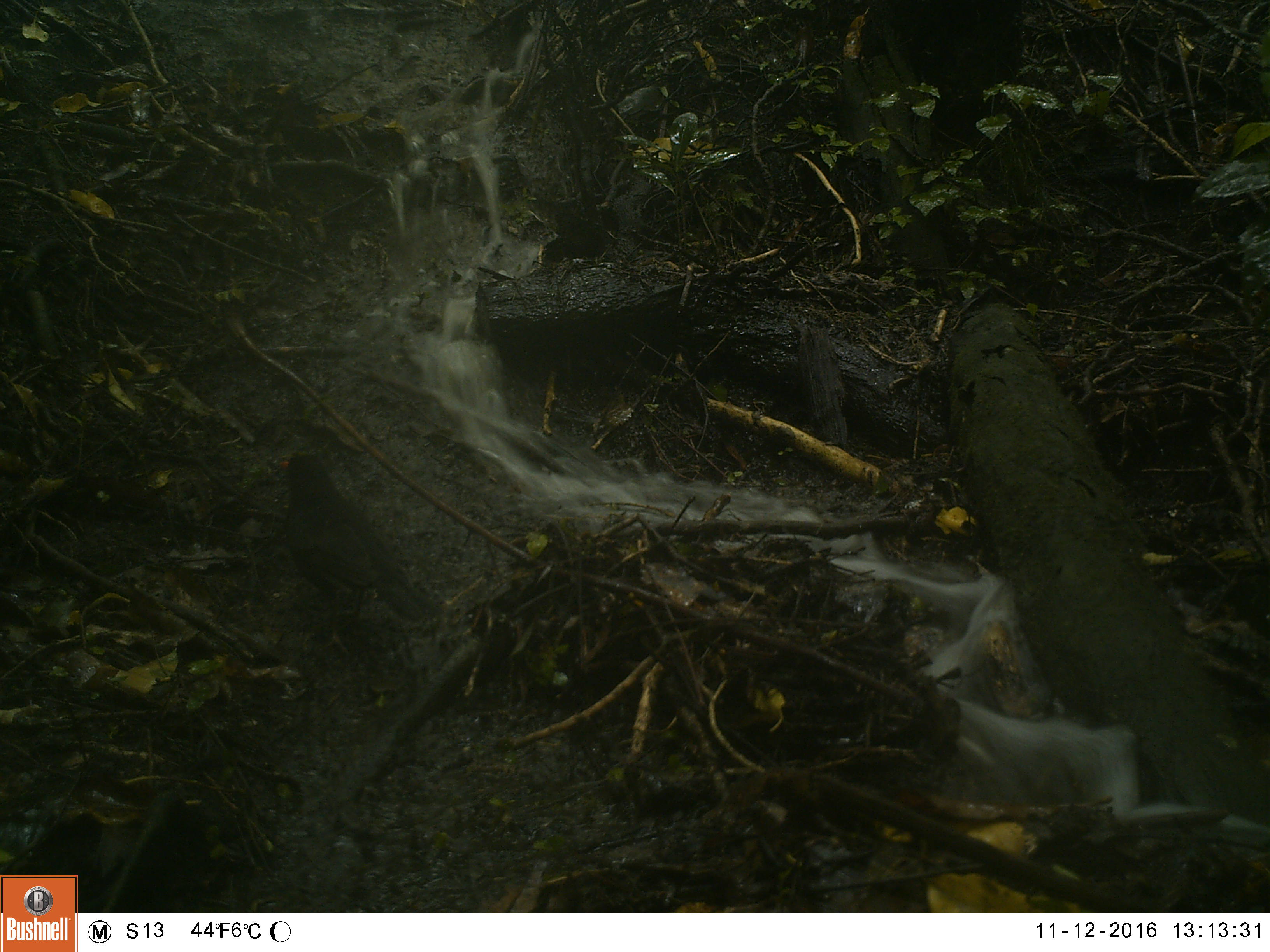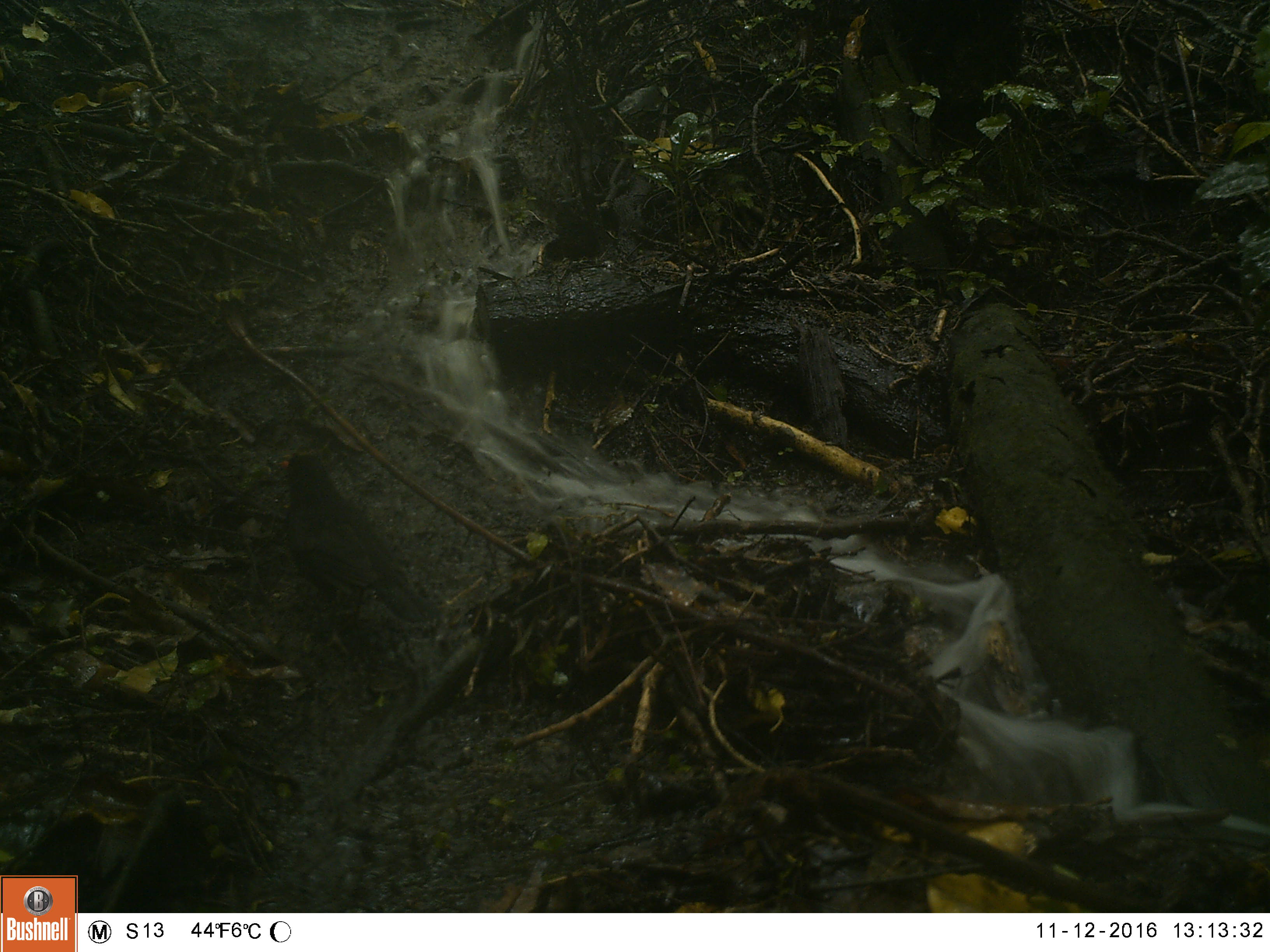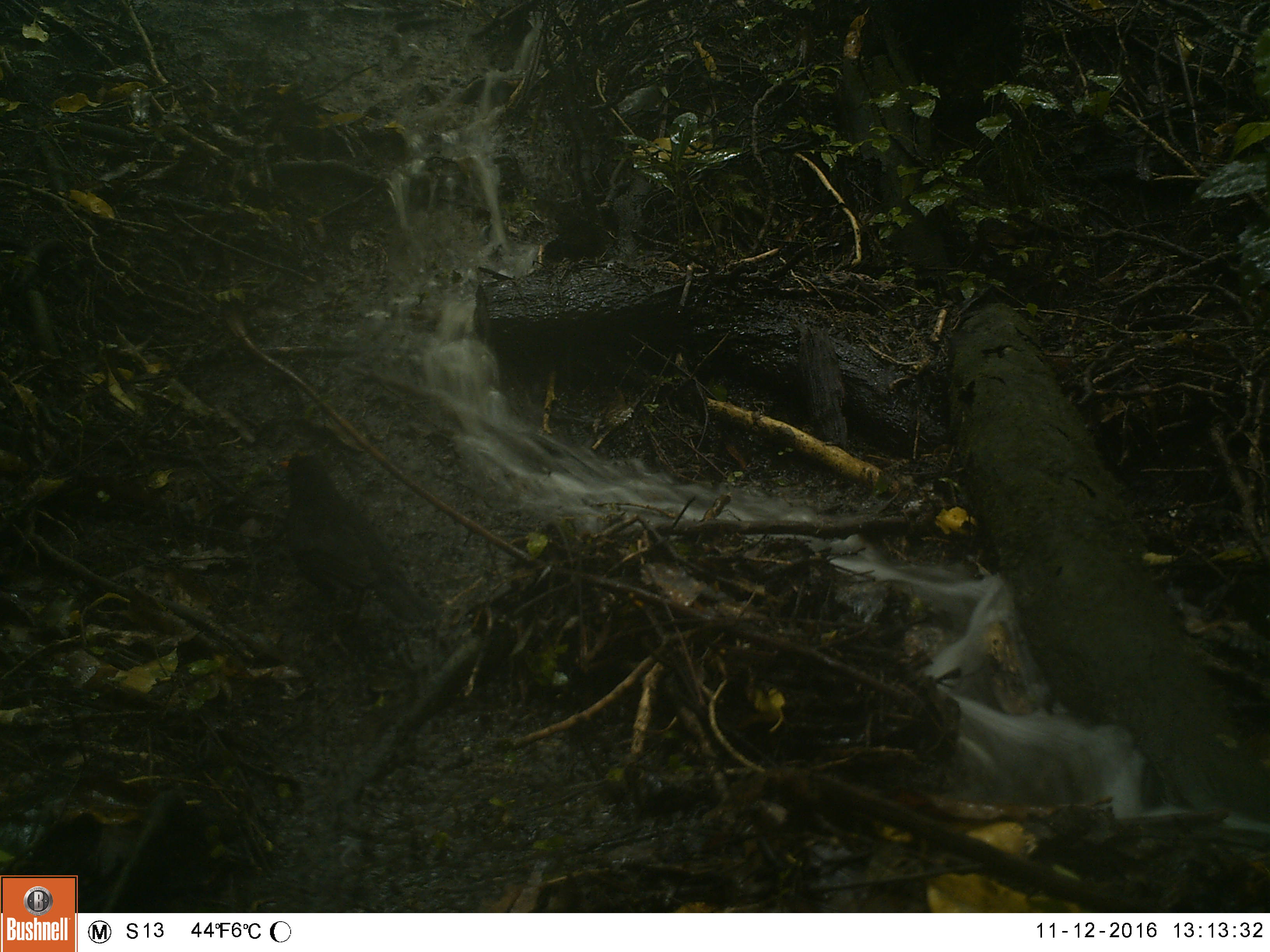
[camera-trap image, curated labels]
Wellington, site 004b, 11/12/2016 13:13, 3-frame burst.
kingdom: Animalia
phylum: Chordata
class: Aves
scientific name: Aves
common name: bird